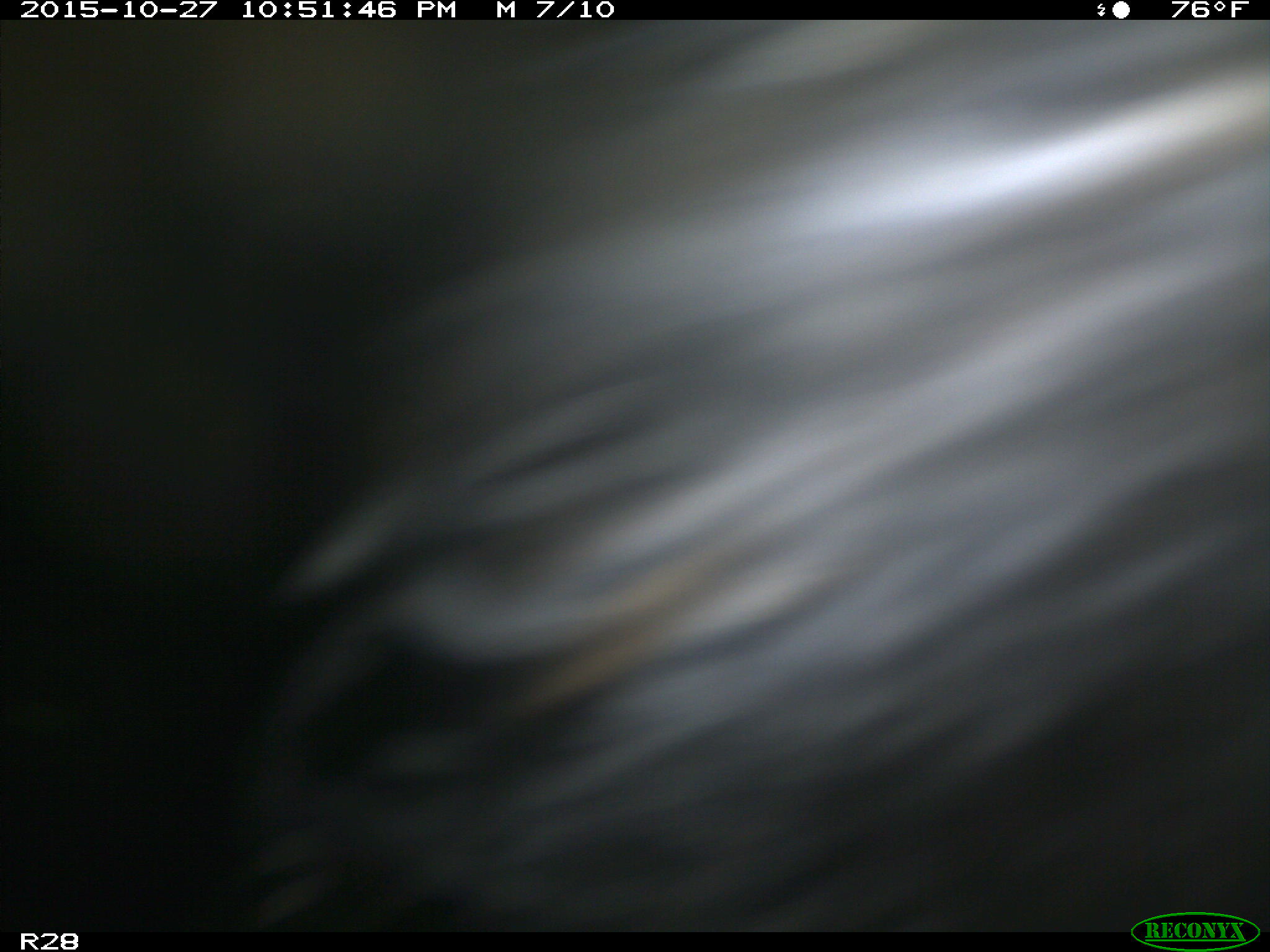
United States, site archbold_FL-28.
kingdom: Animalia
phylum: Chordata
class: Mammalia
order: Artiodactyla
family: Bovidae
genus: Bos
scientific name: Bos taurus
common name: domestic cow